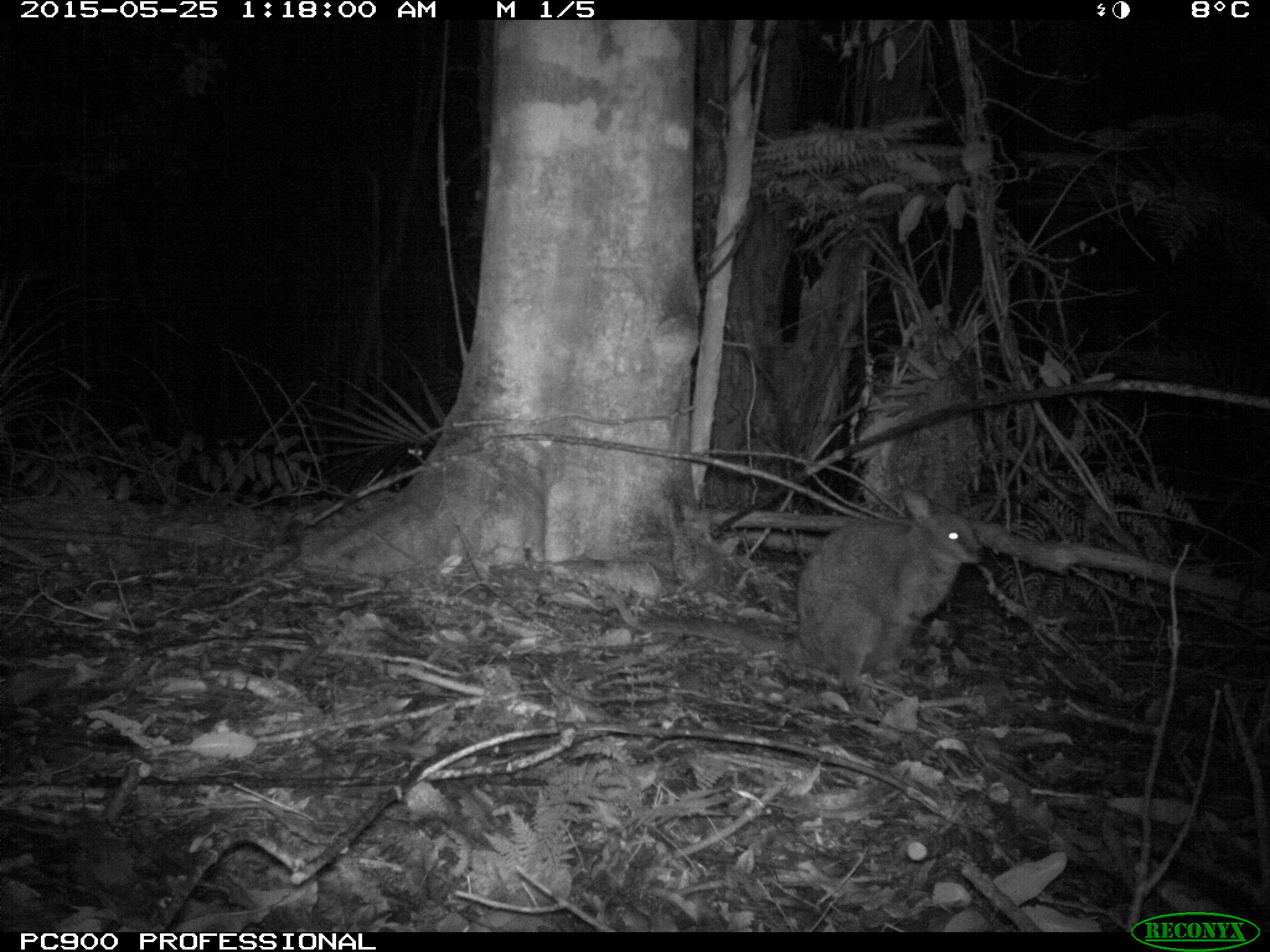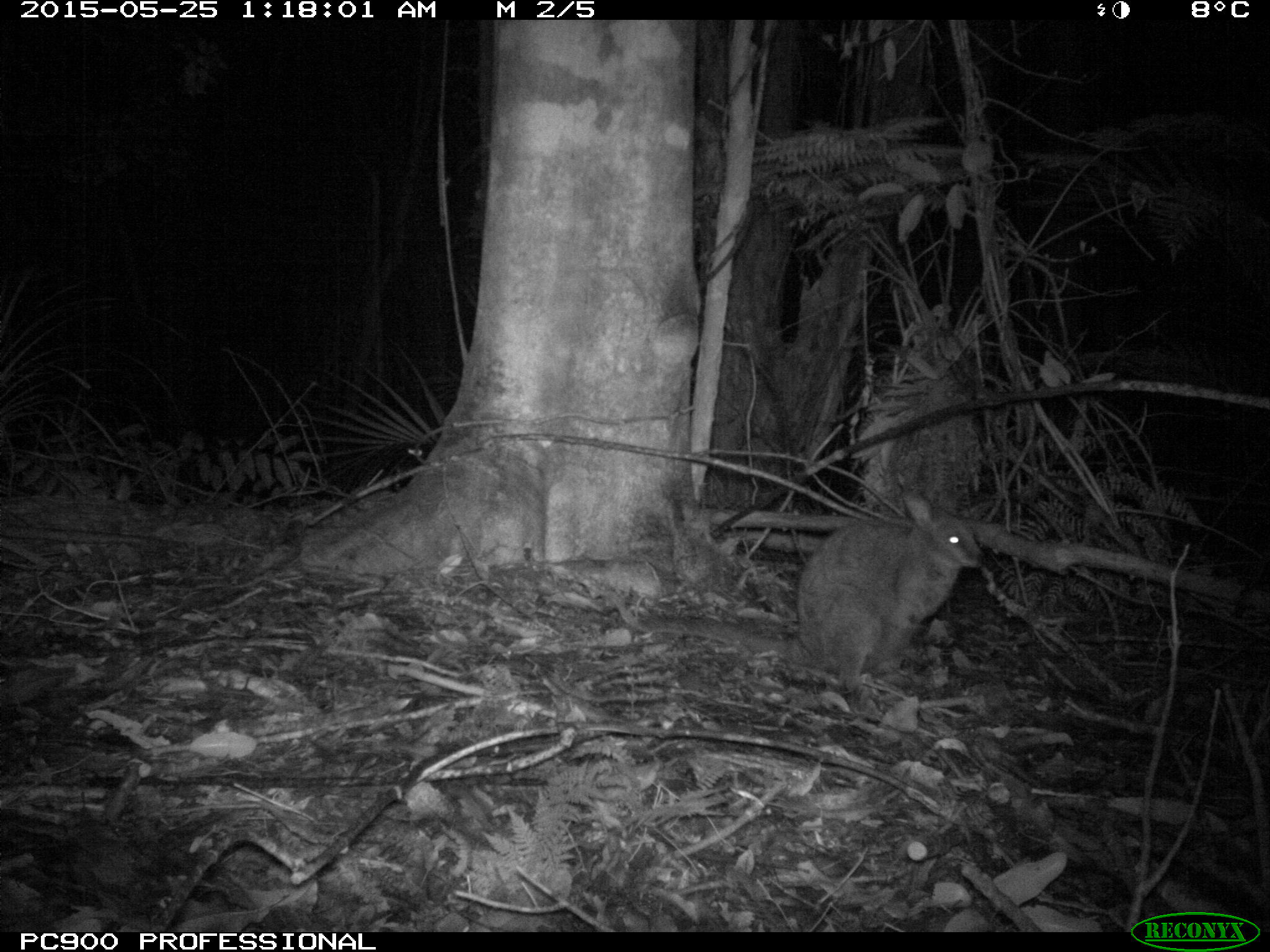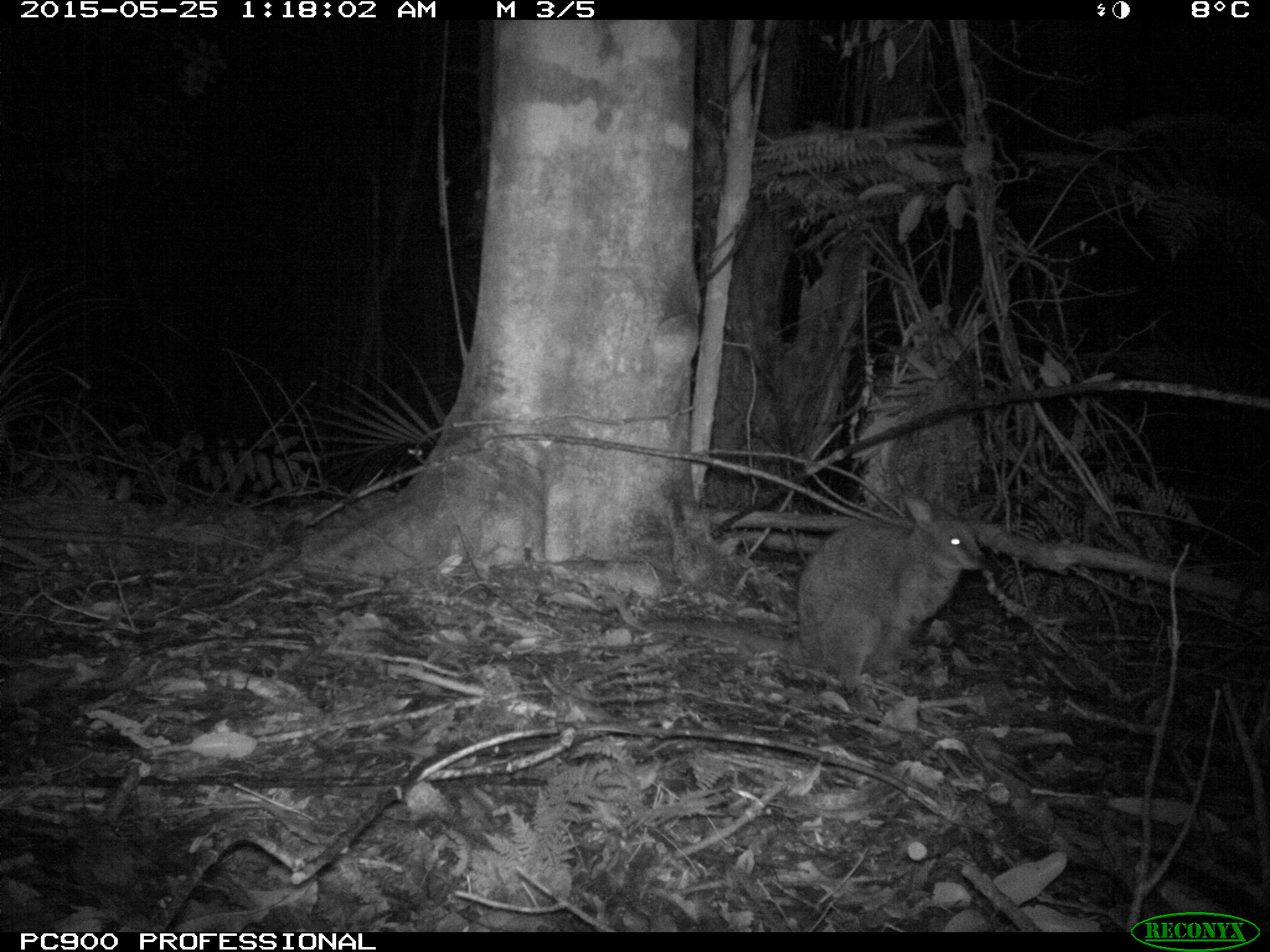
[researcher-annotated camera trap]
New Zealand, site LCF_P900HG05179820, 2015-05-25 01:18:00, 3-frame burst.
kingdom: Animalia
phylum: Chordata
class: Mammalia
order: Diprotodontia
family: Macropodidae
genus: Notamacropus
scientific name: Notamacropus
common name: wallaby